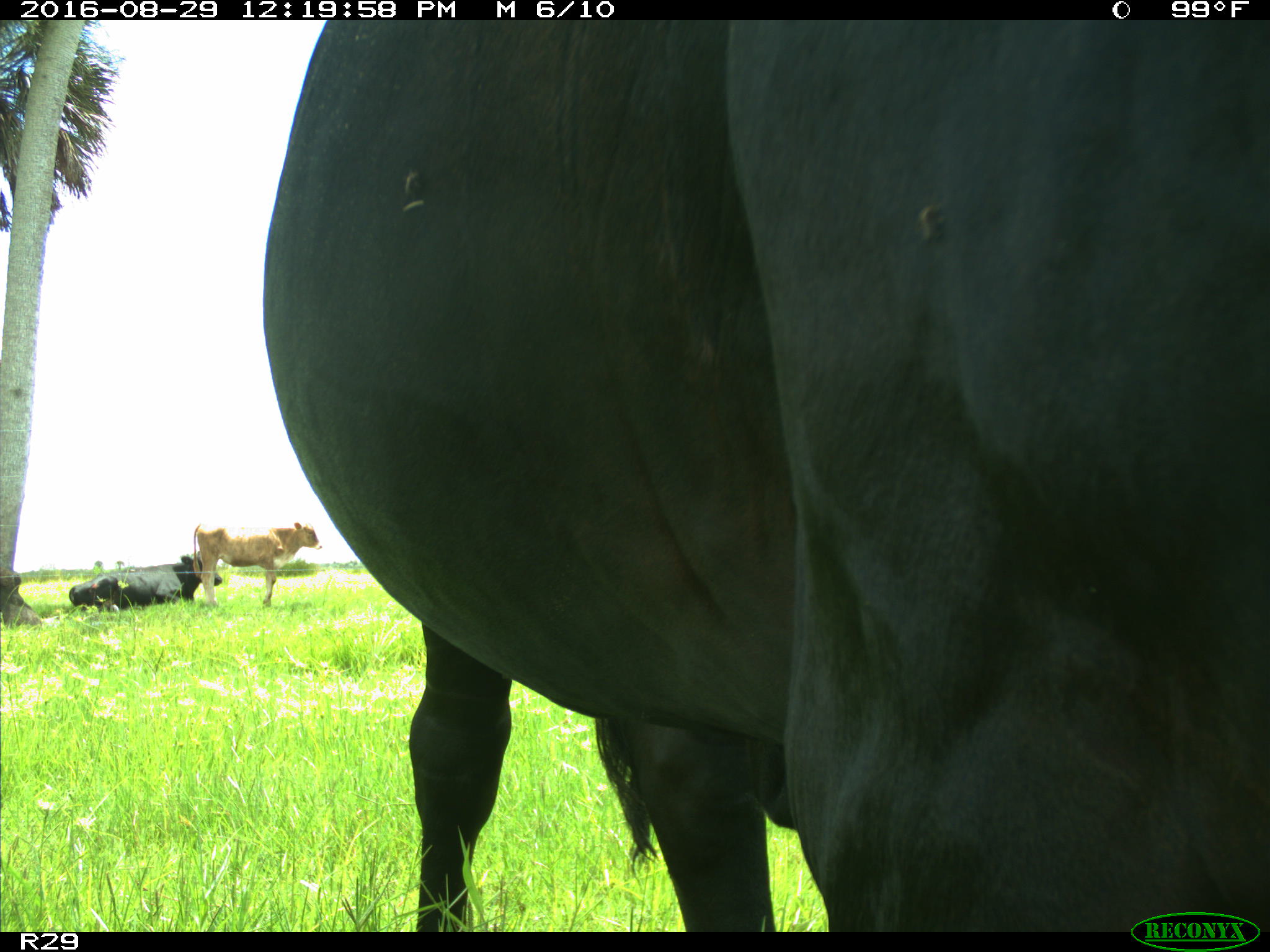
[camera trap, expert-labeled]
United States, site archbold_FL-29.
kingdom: Animalia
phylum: Chordata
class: Mammalia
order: Artiodactyla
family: Bovidae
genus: Bos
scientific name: Bos taurus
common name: domestic cow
Bos taurus (domestic cow).